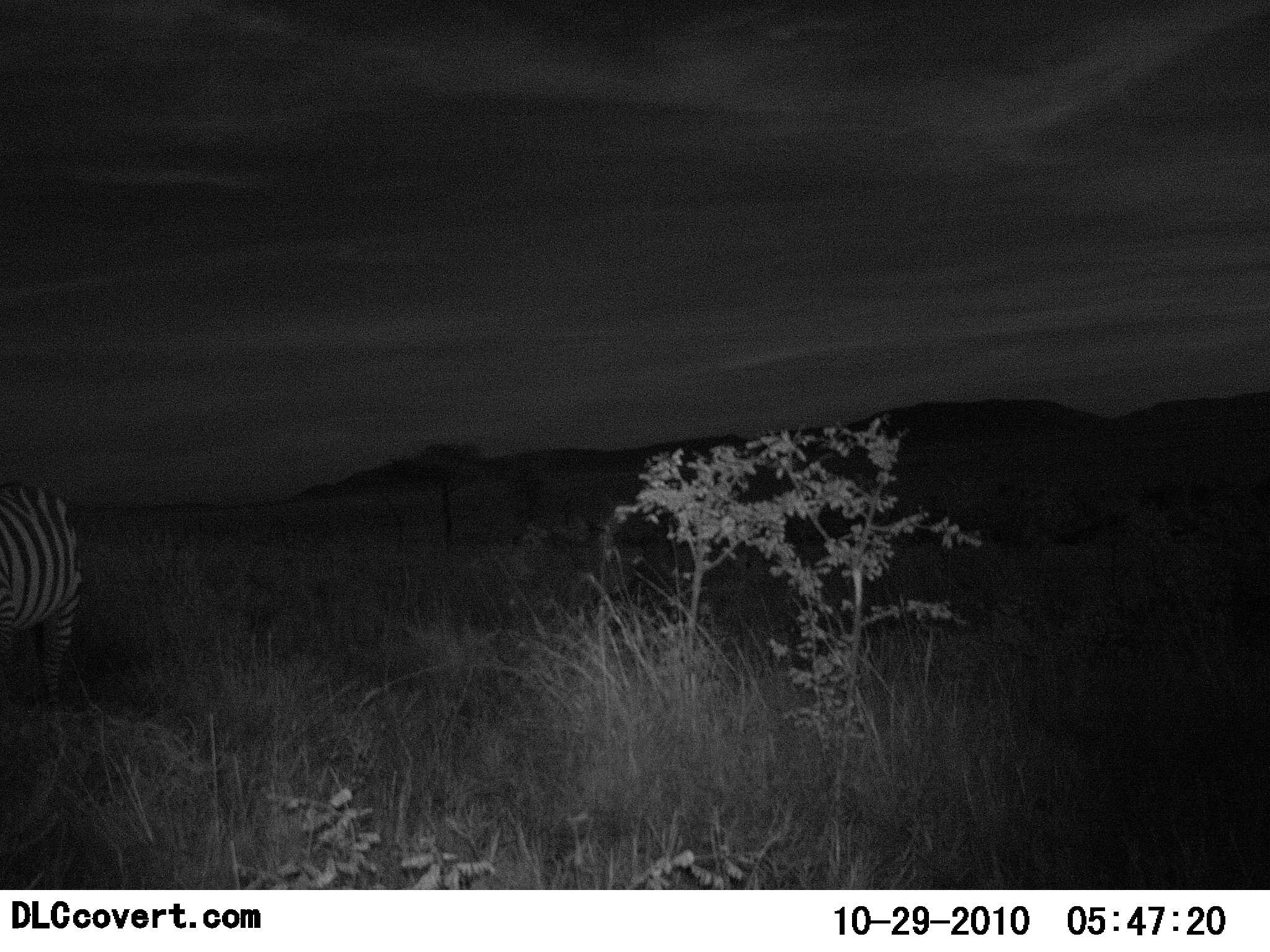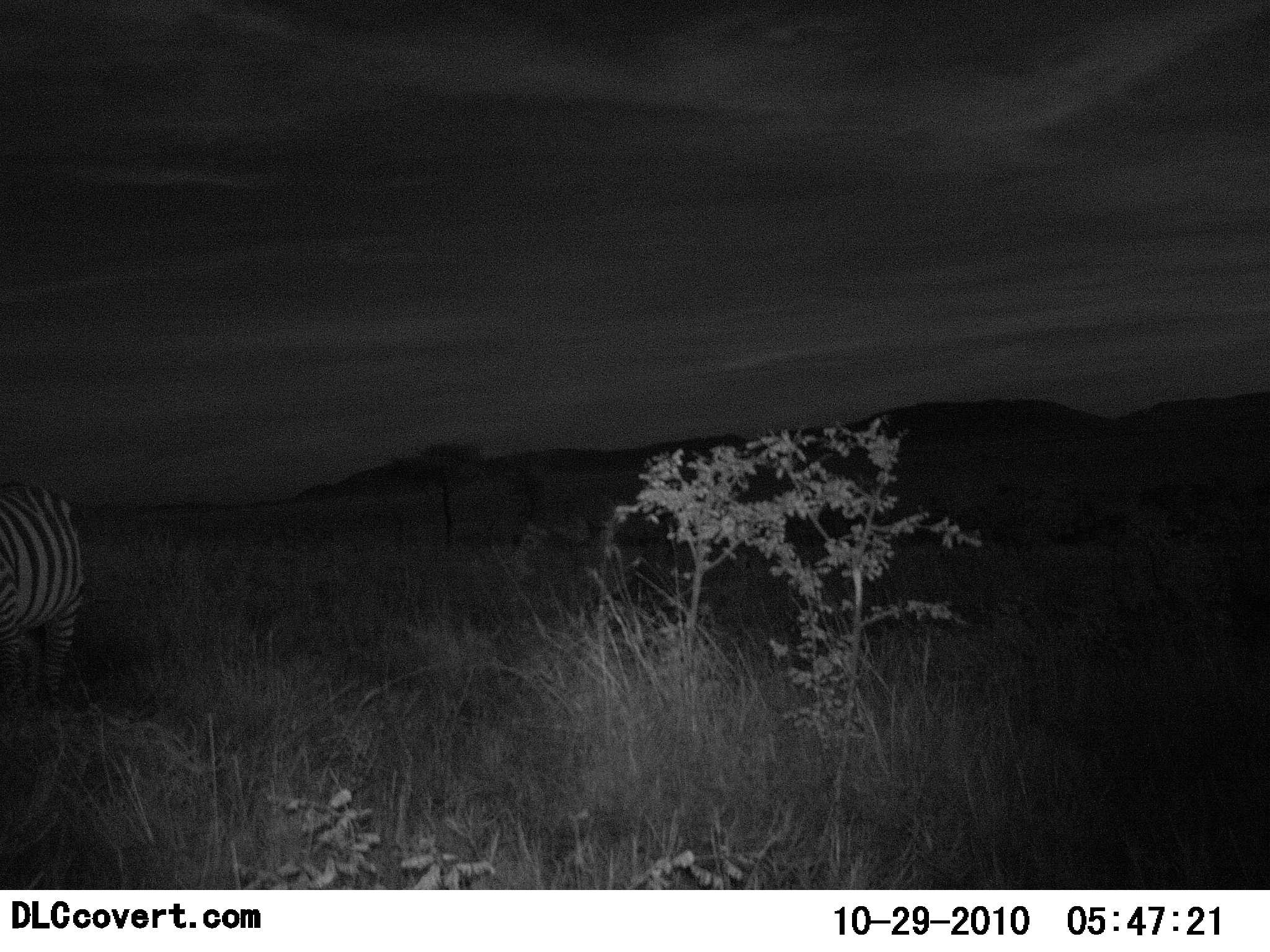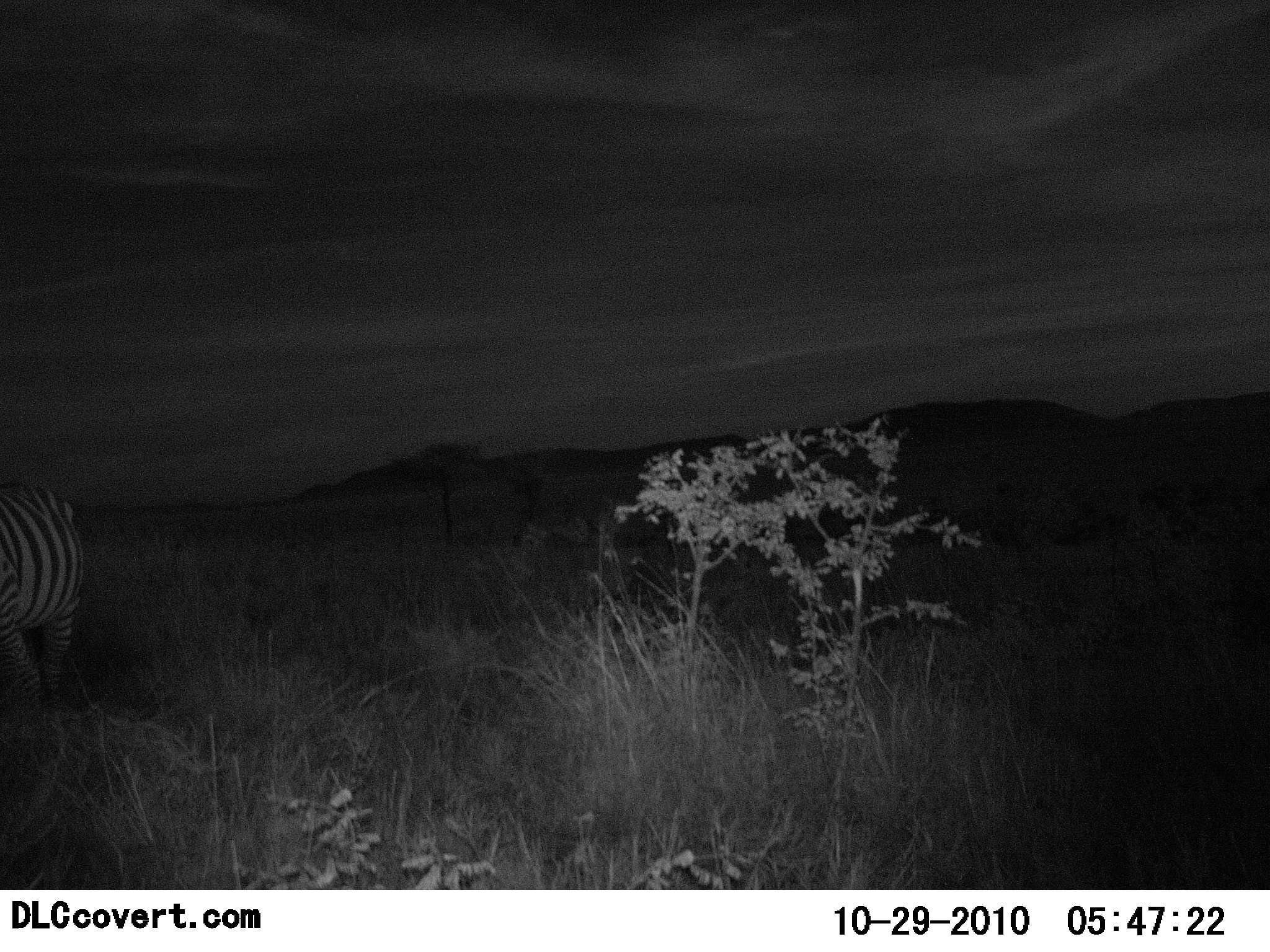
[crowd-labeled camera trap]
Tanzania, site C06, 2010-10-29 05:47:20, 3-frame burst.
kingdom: Animalia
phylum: Chordata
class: Mammalia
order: Perissodactyla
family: Equidae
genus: Equus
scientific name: Equus quagga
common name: plains zebra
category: zebra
Zebra (plains zebra) (Equus quagga), count 1. Behavior (volunteer vote fractions): standing 46%, resting 0%, moving 31%, interacting 0%. Young present (vote fraction): 0%. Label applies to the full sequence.